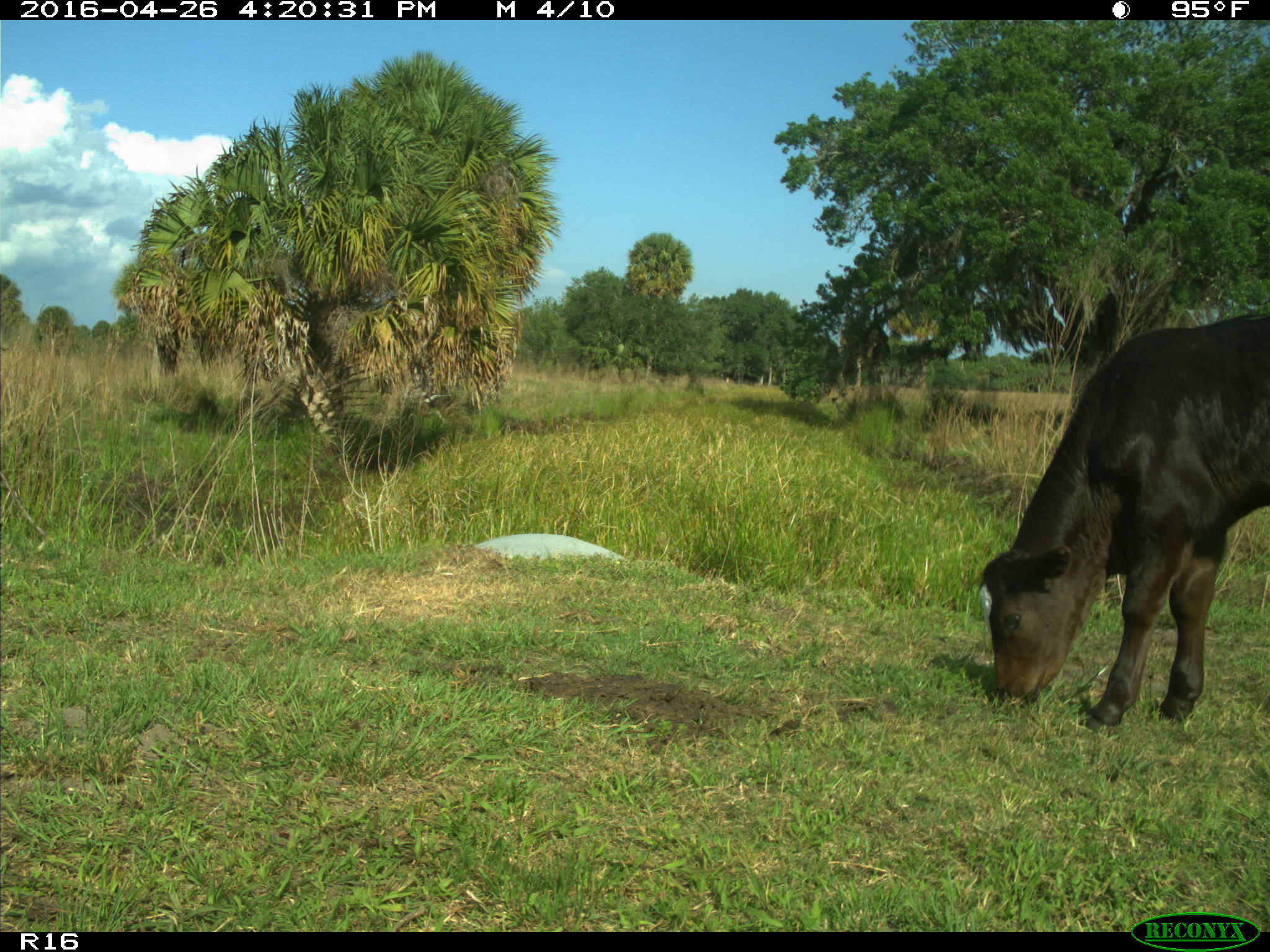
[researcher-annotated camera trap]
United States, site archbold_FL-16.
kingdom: Animalia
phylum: Chordata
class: Mammalia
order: Artiodactyla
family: Bovidae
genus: Bos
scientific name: Bos taurus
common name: domestic cow